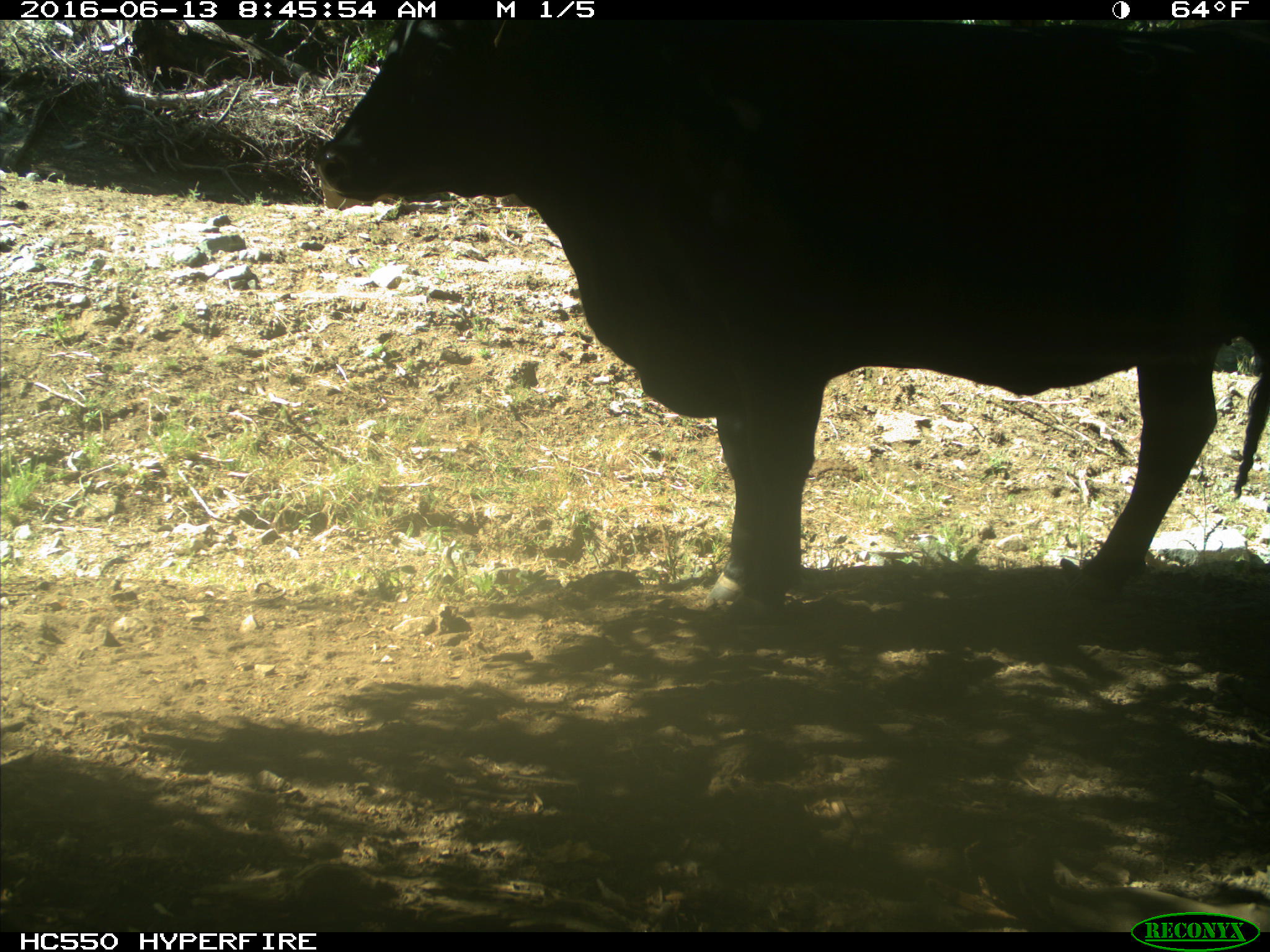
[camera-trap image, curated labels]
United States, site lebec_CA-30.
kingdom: Animalia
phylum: Chordata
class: Mammalia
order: Artiodactyla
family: Bovidae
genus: Bos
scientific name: Bos taurus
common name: domestic cow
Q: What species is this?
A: Bos taurus (domestic cow).